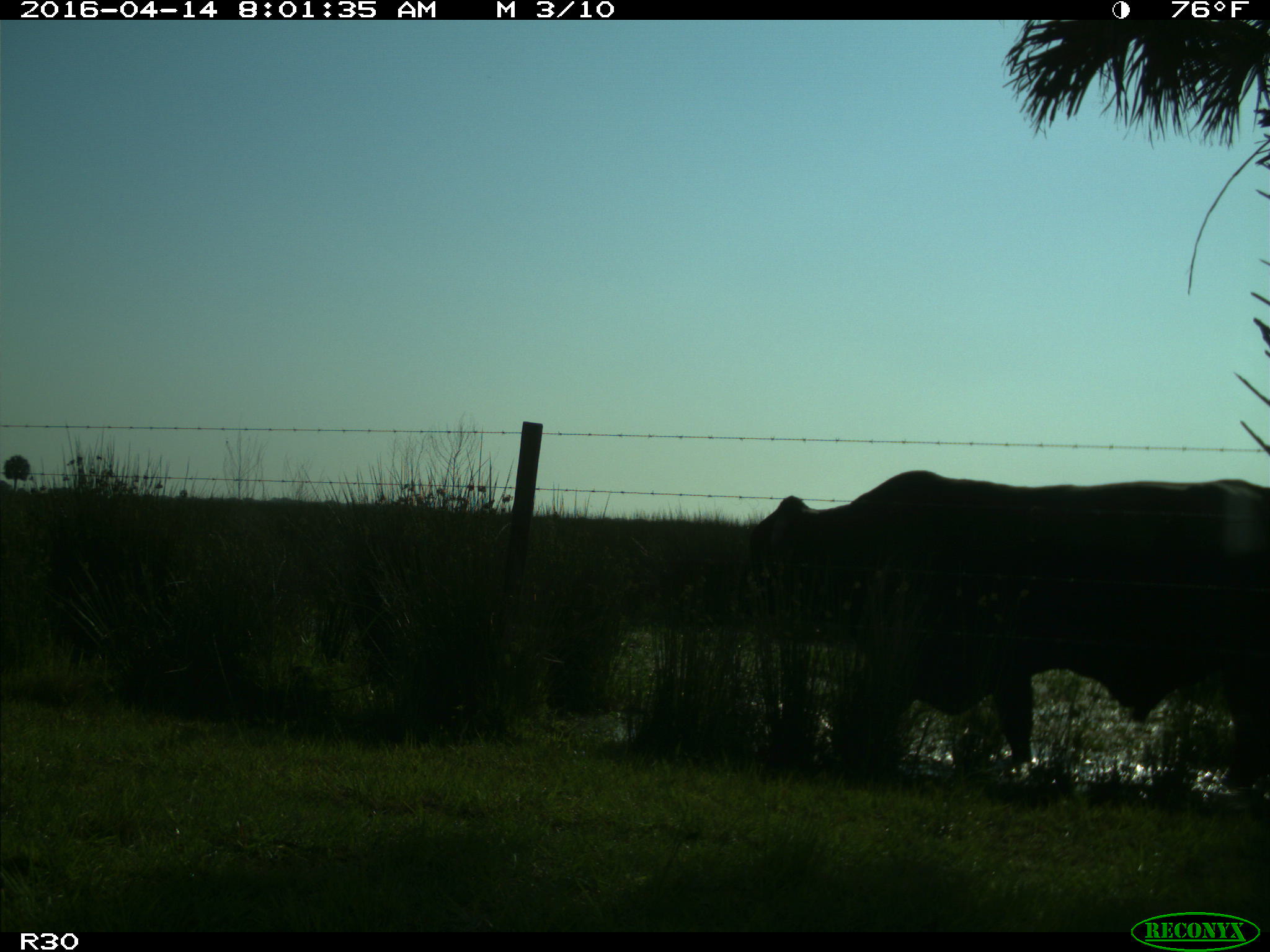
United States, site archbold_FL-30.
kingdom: Animalia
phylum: Chordata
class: Mammalia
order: Artiodactyla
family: Bovidae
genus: Bos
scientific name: Bos taurus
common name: domestic cow